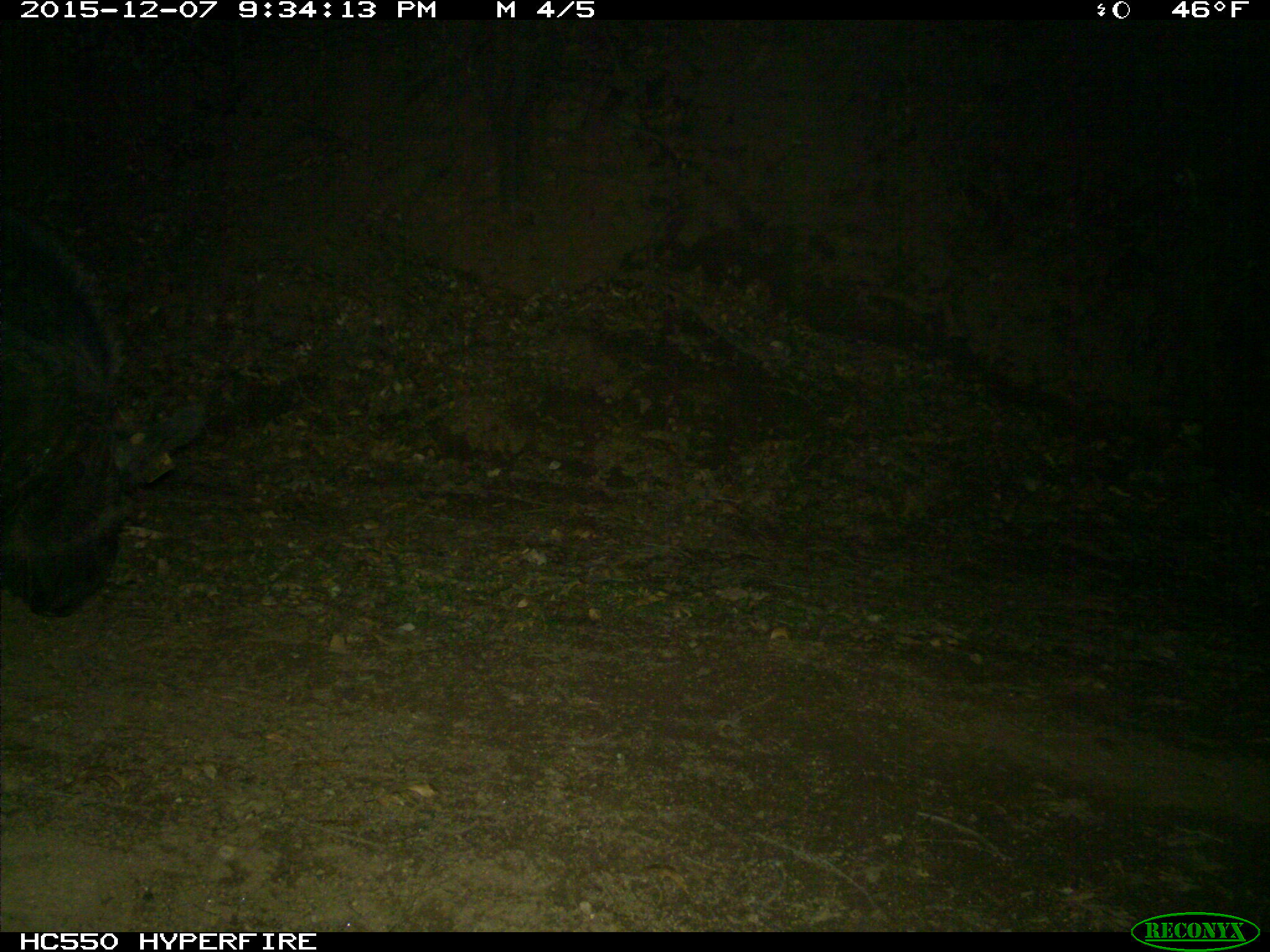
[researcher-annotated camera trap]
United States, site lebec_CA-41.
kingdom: Animalia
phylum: Chordata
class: Mammalia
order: Artiodactyla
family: Suidae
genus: Sus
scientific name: Sus scrofa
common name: wild boar